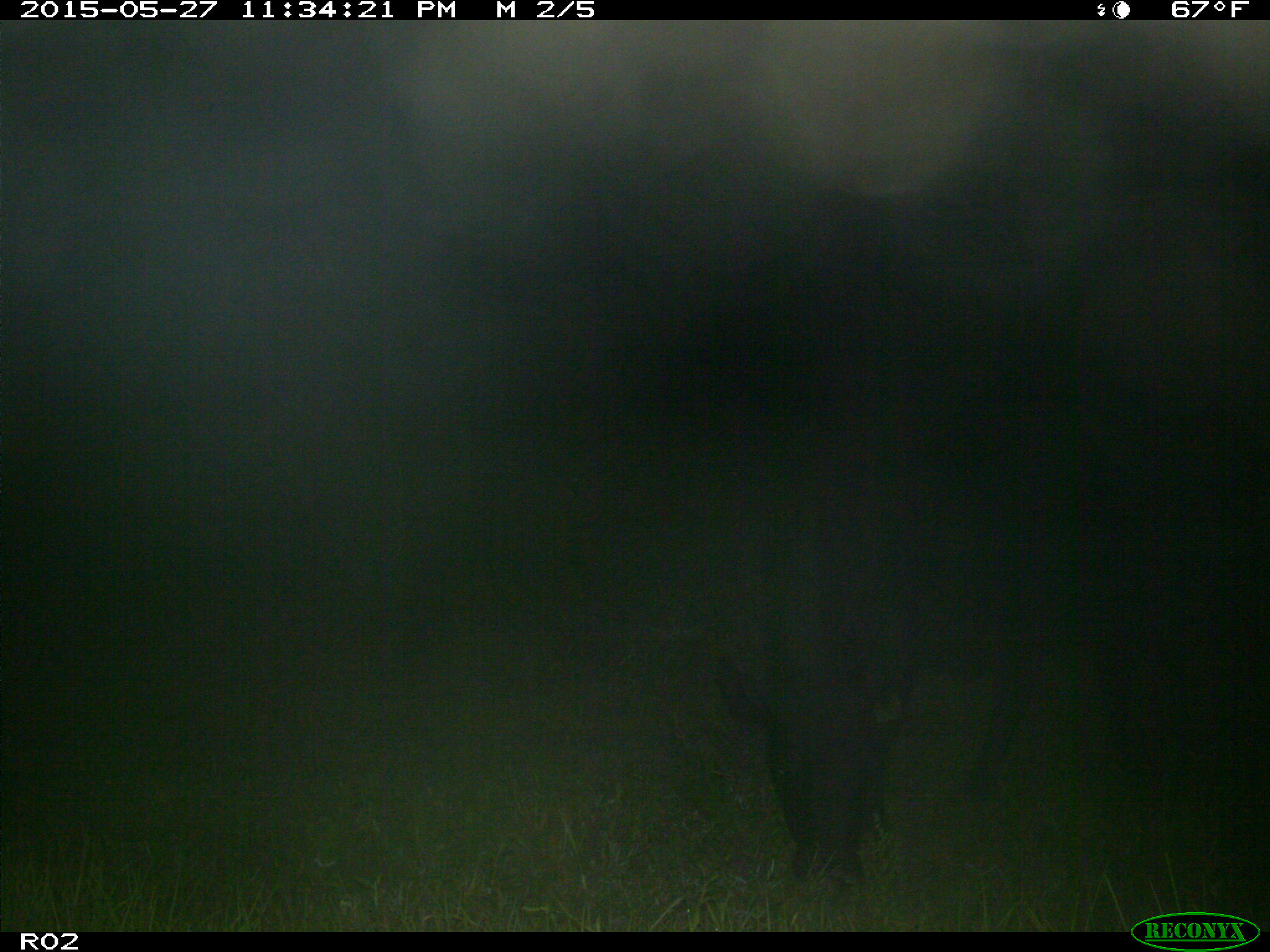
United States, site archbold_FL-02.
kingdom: Animalia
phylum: Chordata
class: Mammalia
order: Artiodactyla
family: Bovidae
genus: Bos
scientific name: Bos taurus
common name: domestic cow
Bos taurus (domestic cow).